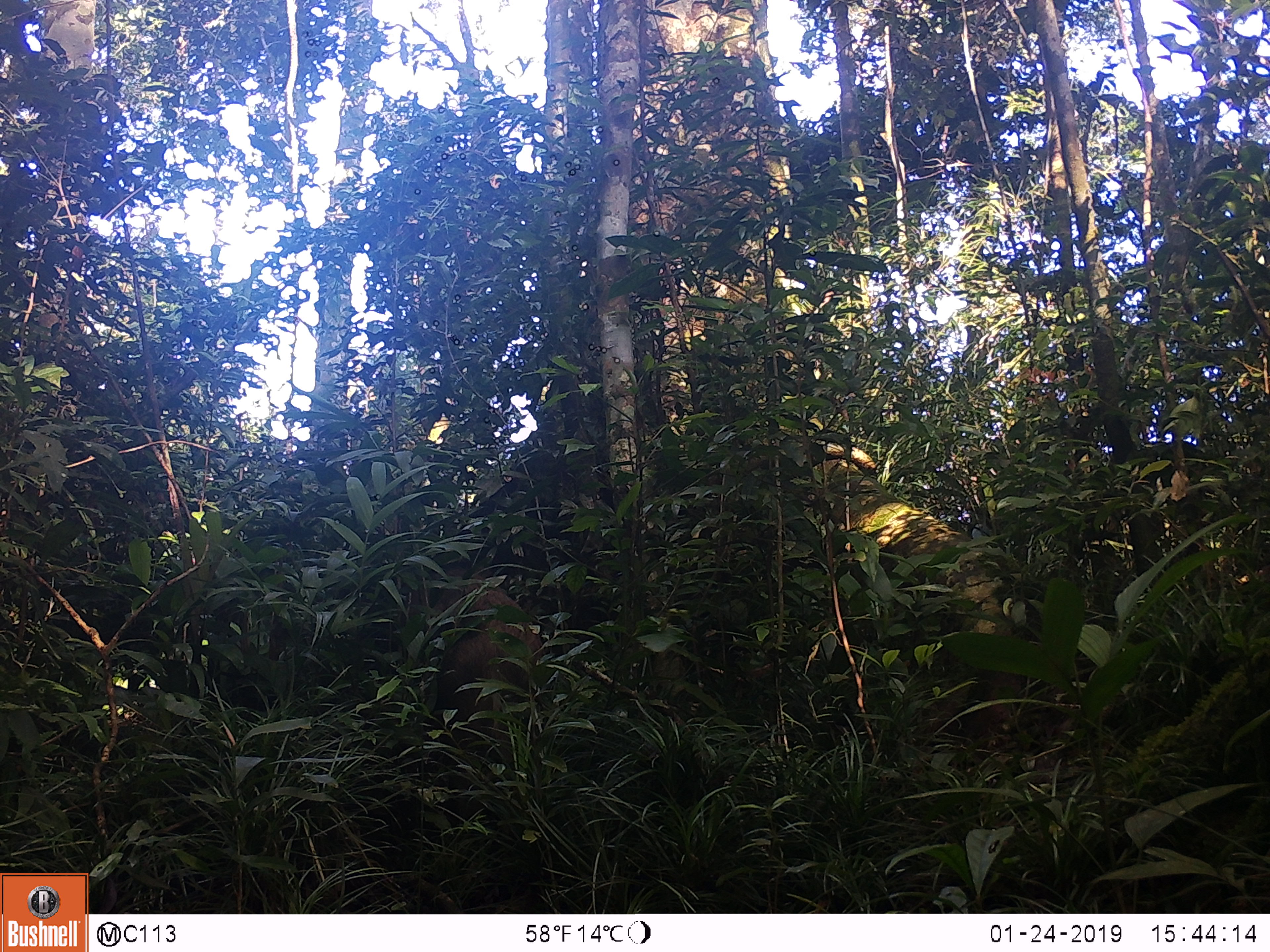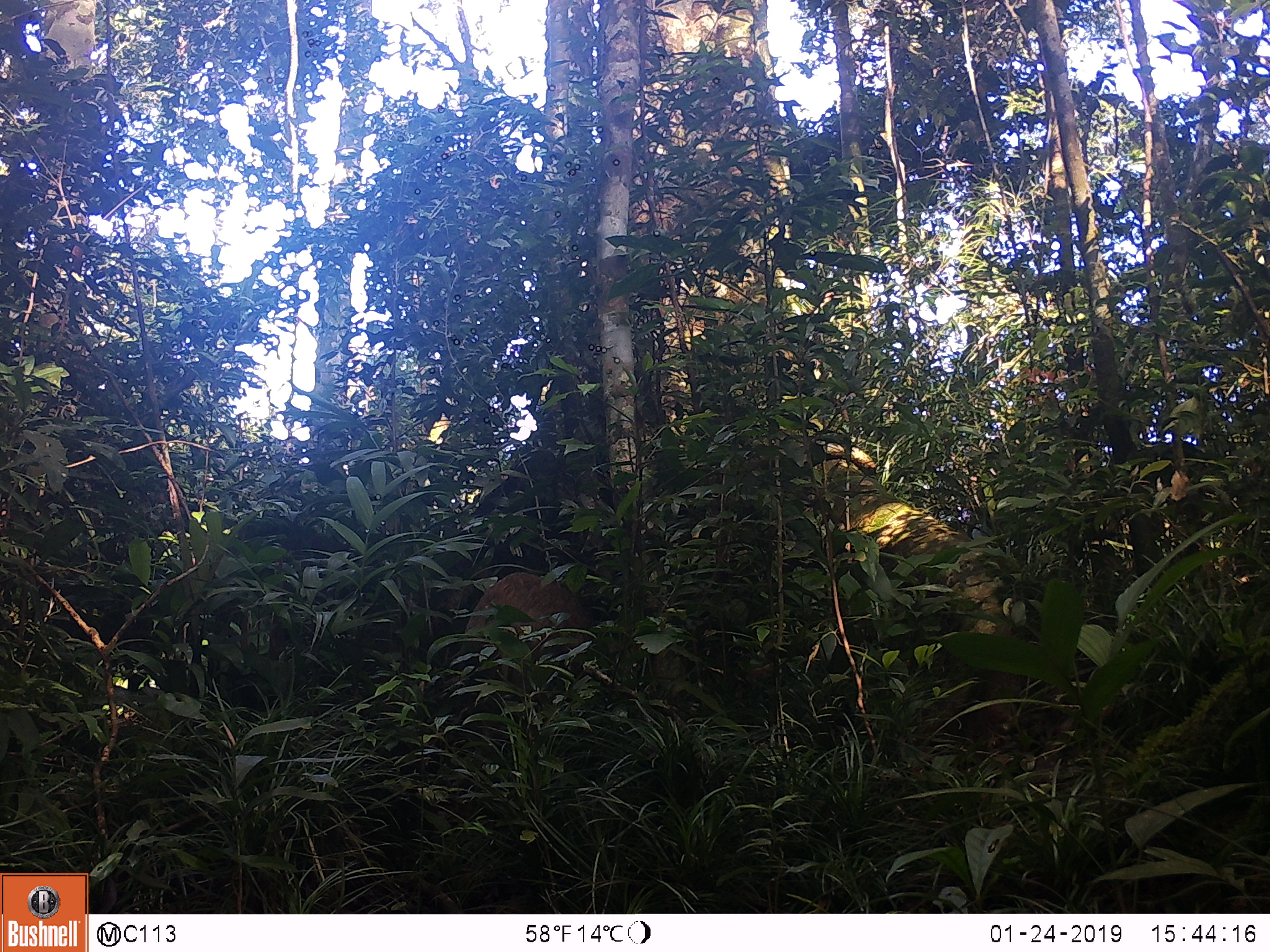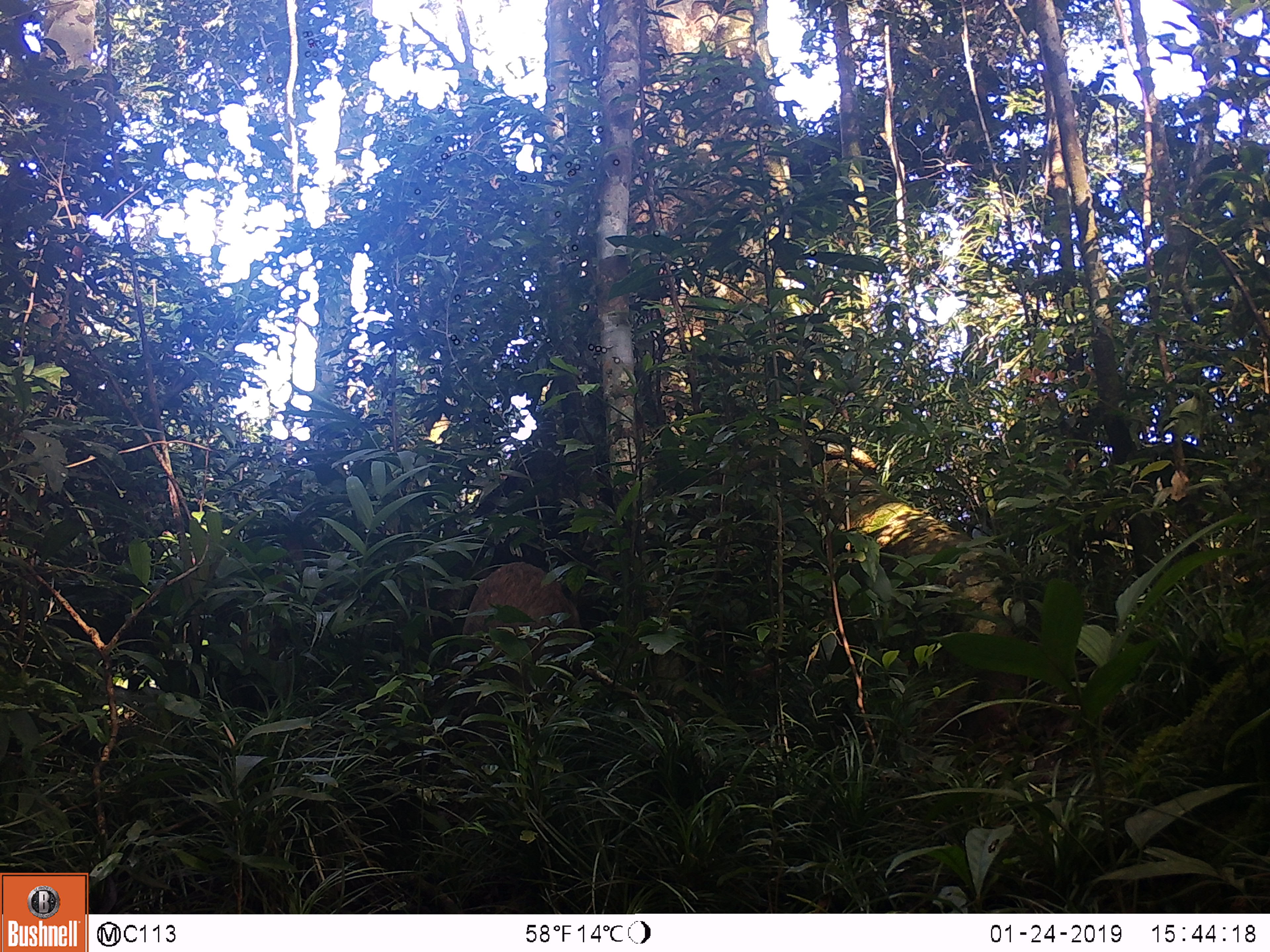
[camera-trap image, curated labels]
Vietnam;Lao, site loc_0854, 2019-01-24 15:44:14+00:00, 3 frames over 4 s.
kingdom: Animalia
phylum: Chordata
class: Mammalia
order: Artiodactyla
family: Suidae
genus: Sus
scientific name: Sus scrofa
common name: eurasian wild pig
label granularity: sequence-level